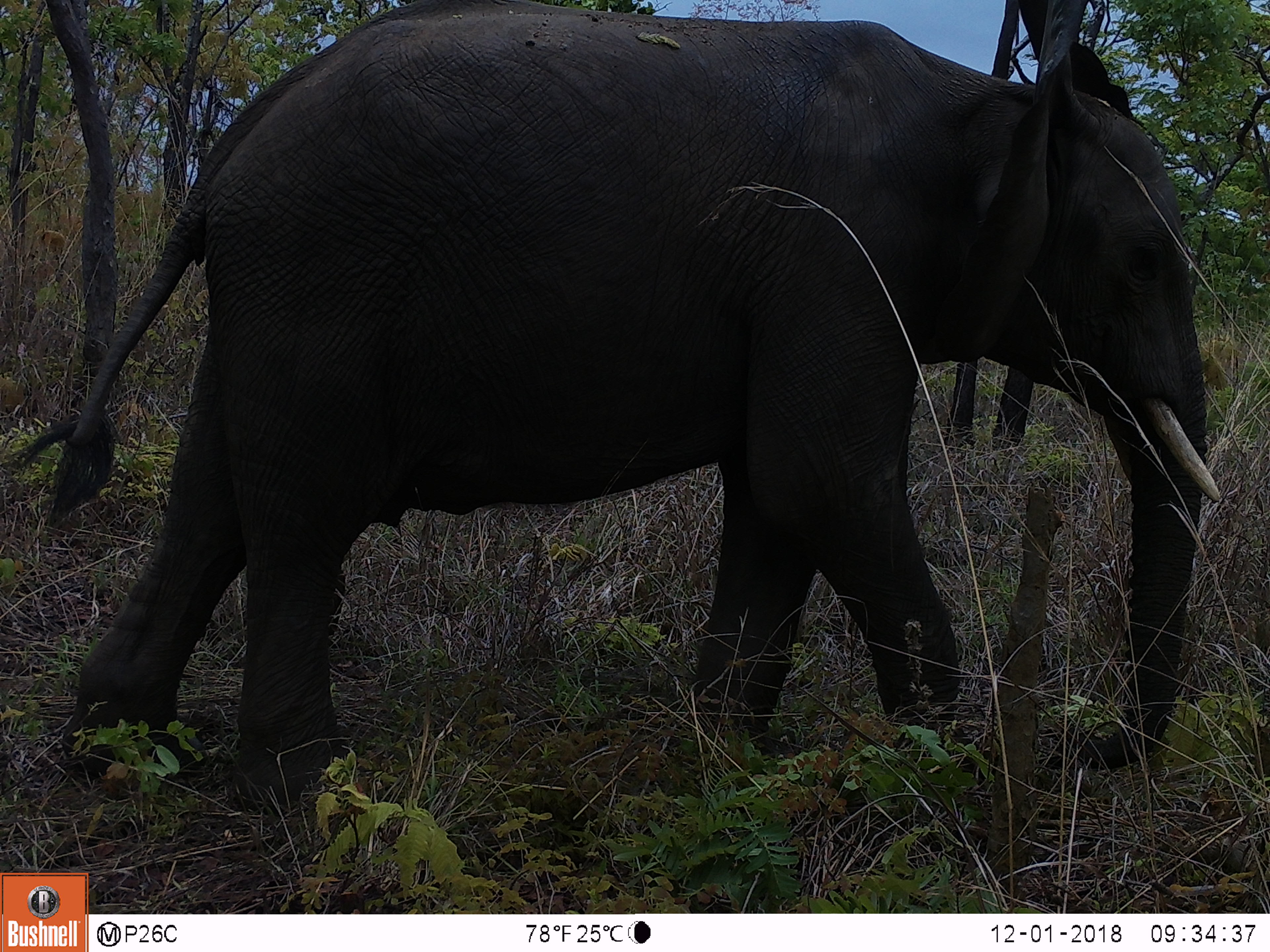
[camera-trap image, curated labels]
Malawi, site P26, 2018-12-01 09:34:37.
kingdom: Animalia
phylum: Chordata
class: Mammalia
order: Proboscidea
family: Elephantidae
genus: Loxodonta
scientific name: Loxodonta africana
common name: african savanna elephant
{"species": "african savanna elephant (Loxodonta africana)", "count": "1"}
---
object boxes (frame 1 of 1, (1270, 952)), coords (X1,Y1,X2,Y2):
african savanna elephant: (6,5,1226,814)